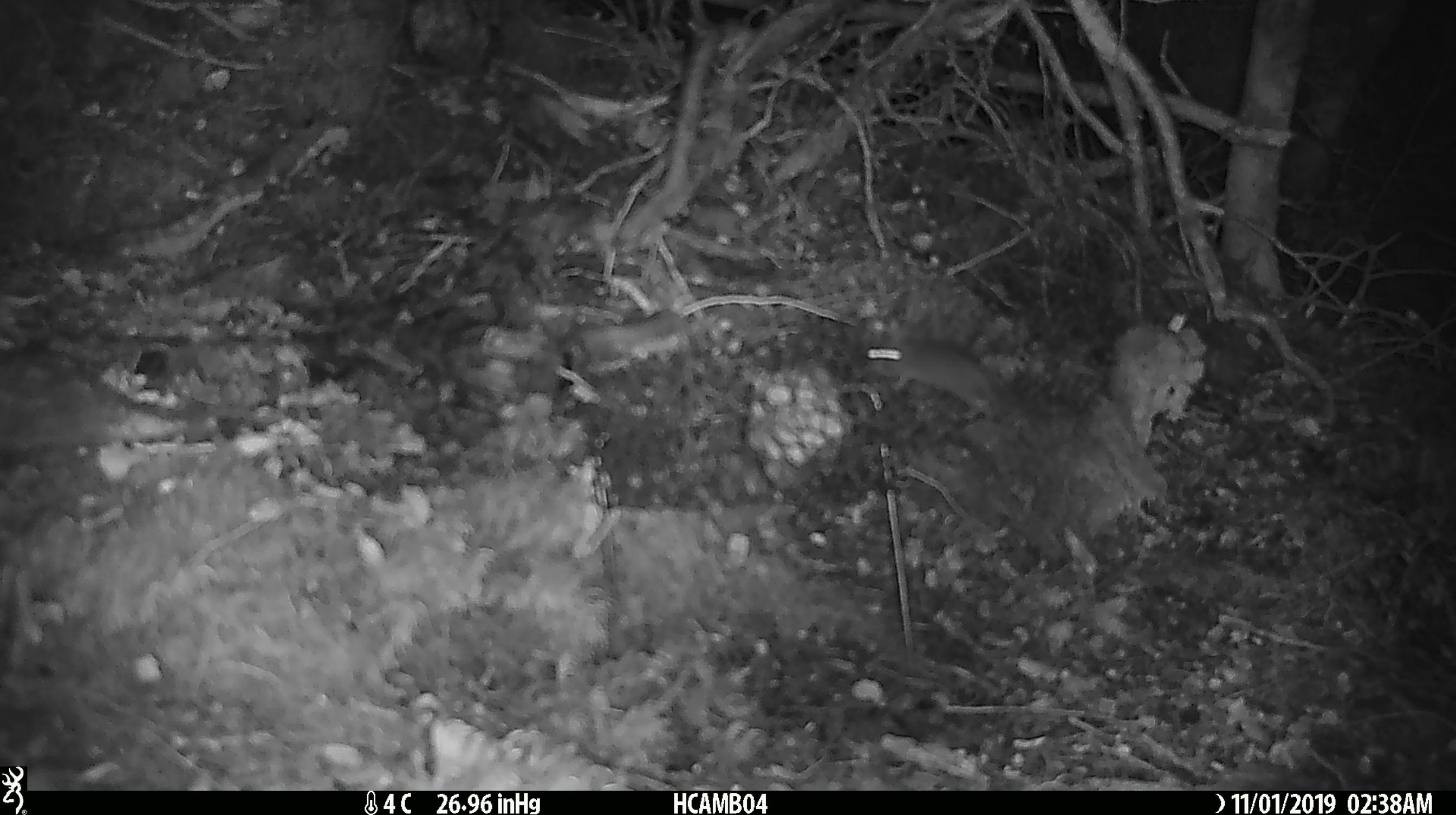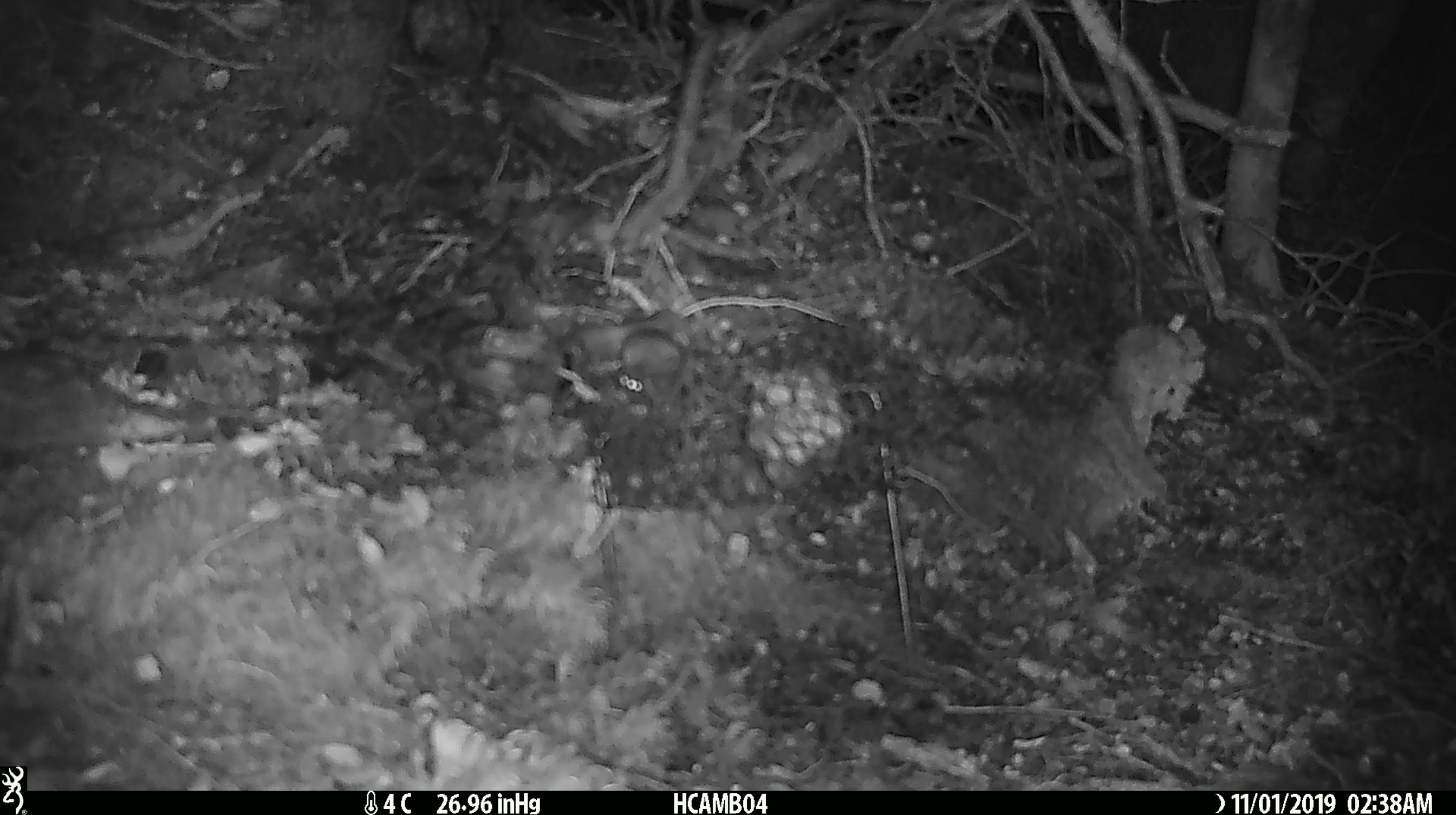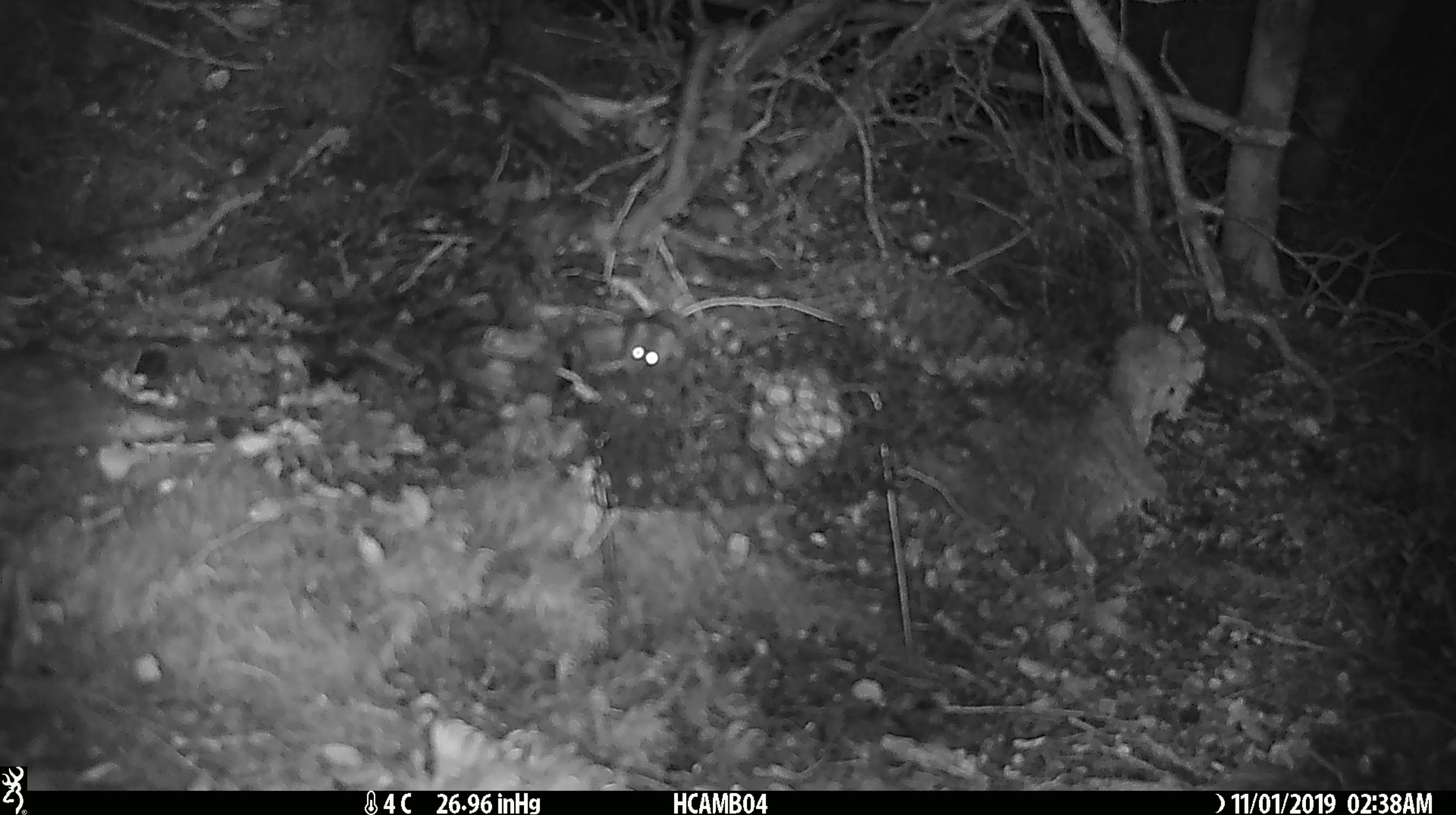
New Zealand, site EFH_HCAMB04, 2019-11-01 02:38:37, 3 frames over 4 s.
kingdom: Animalia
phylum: Chordata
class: Mammalia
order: Rodentia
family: Muridae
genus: Mus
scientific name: Mus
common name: mouse